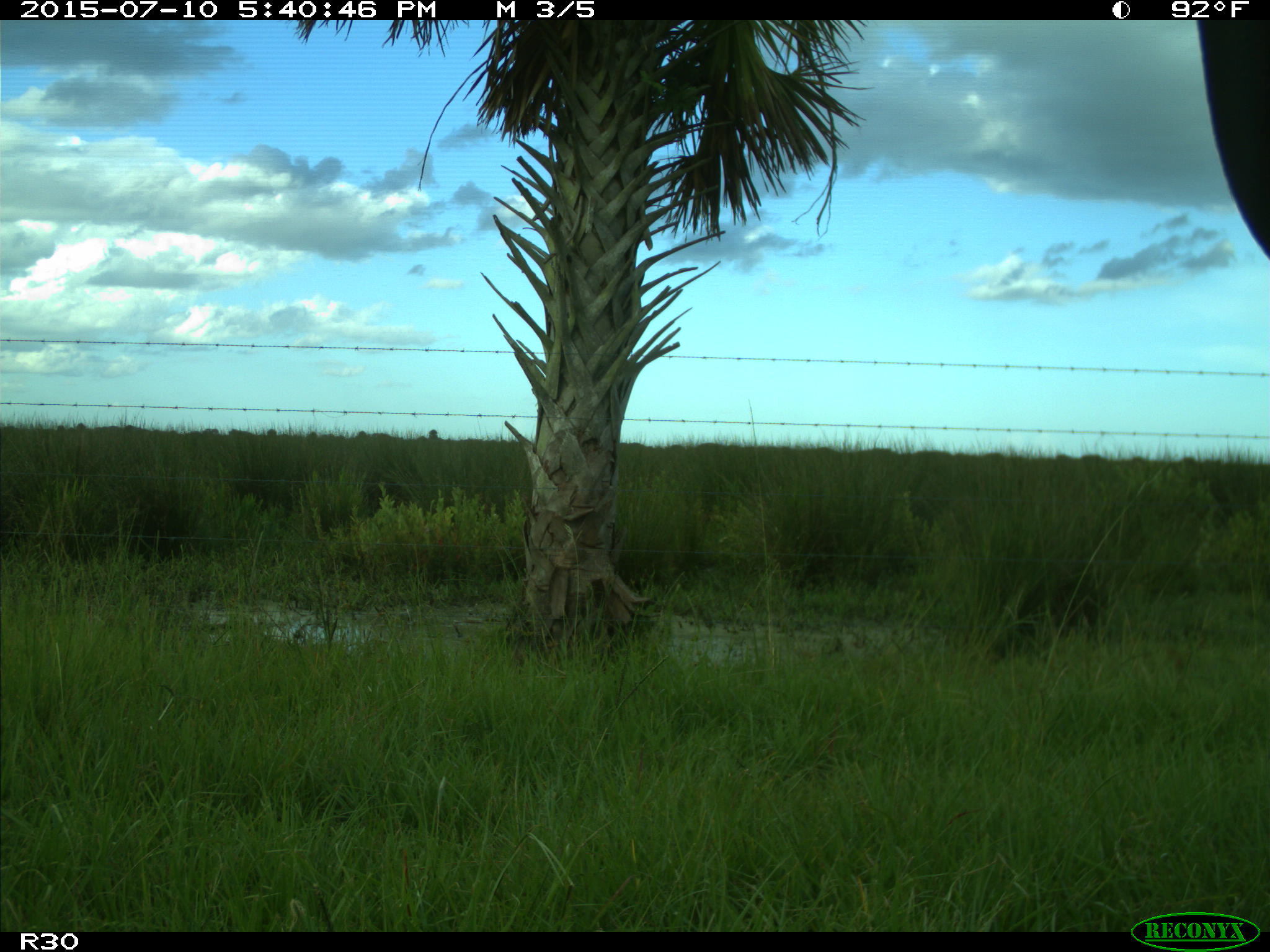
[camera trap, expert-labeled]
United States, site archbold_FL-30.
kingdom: Animalia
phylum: Chordata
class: Mammalia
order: Artiodactyla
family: Bovidae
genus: Bos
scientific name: Bos taurus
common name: domestic cow